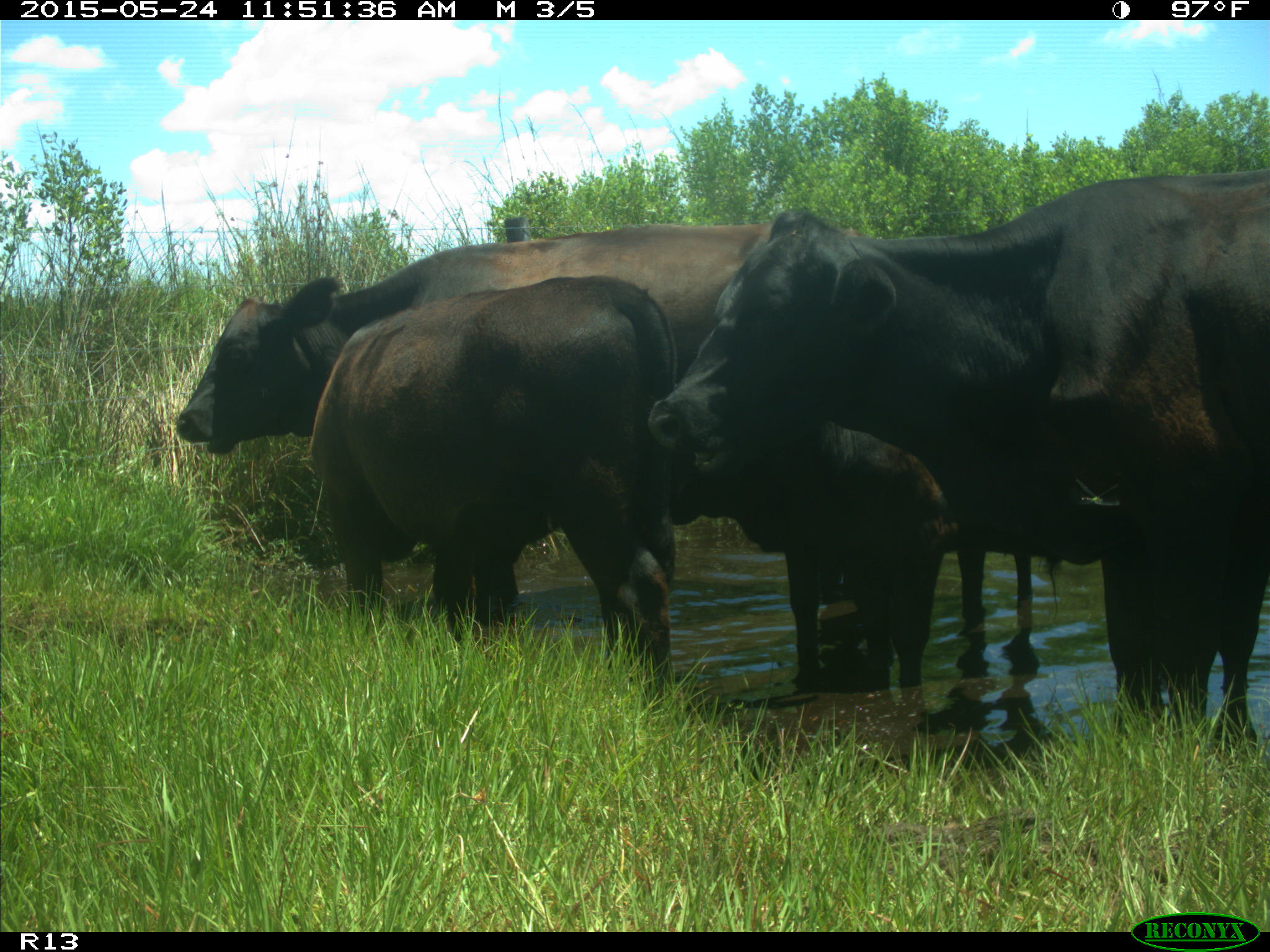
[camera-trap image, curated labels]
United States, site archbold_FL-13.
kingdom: Animalia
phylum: Chordata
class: Mammalia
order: Artiodactyla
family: Bovidae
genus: Bos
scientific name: Bos taurus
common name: domestic cow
Bos taurus (domestic cow).